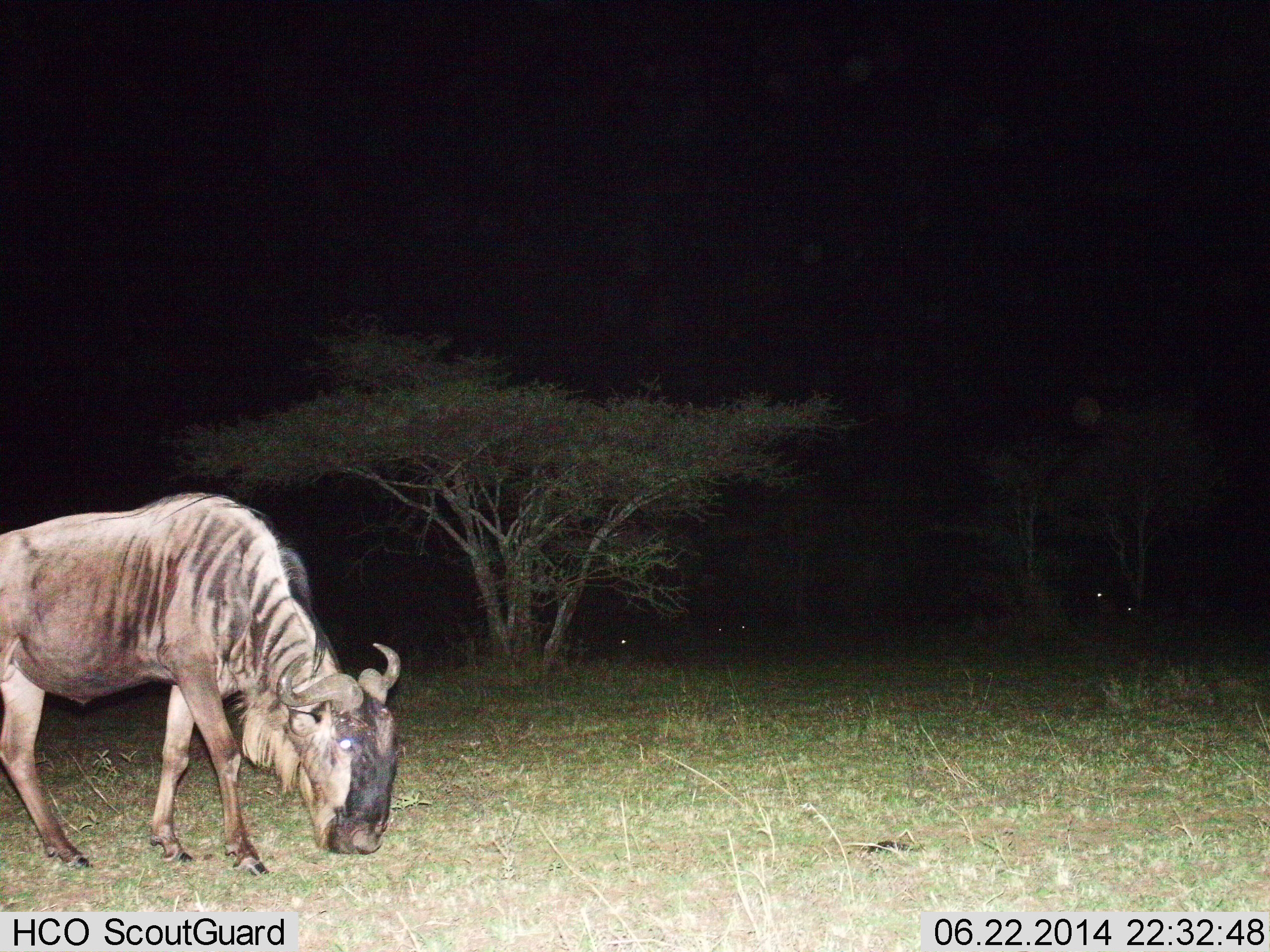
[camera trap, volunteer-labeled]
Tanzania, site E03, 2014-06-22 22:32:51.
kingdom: Animalia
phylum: Chordata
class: Mammalia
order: Artiodactyla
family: Bovidae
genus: Connochaetes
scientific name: Connochaetes taurinus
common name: blue wildebeest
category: wildebeest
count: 1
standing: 20%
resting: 0%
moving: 0%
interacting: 0%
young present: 0%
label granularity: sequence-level